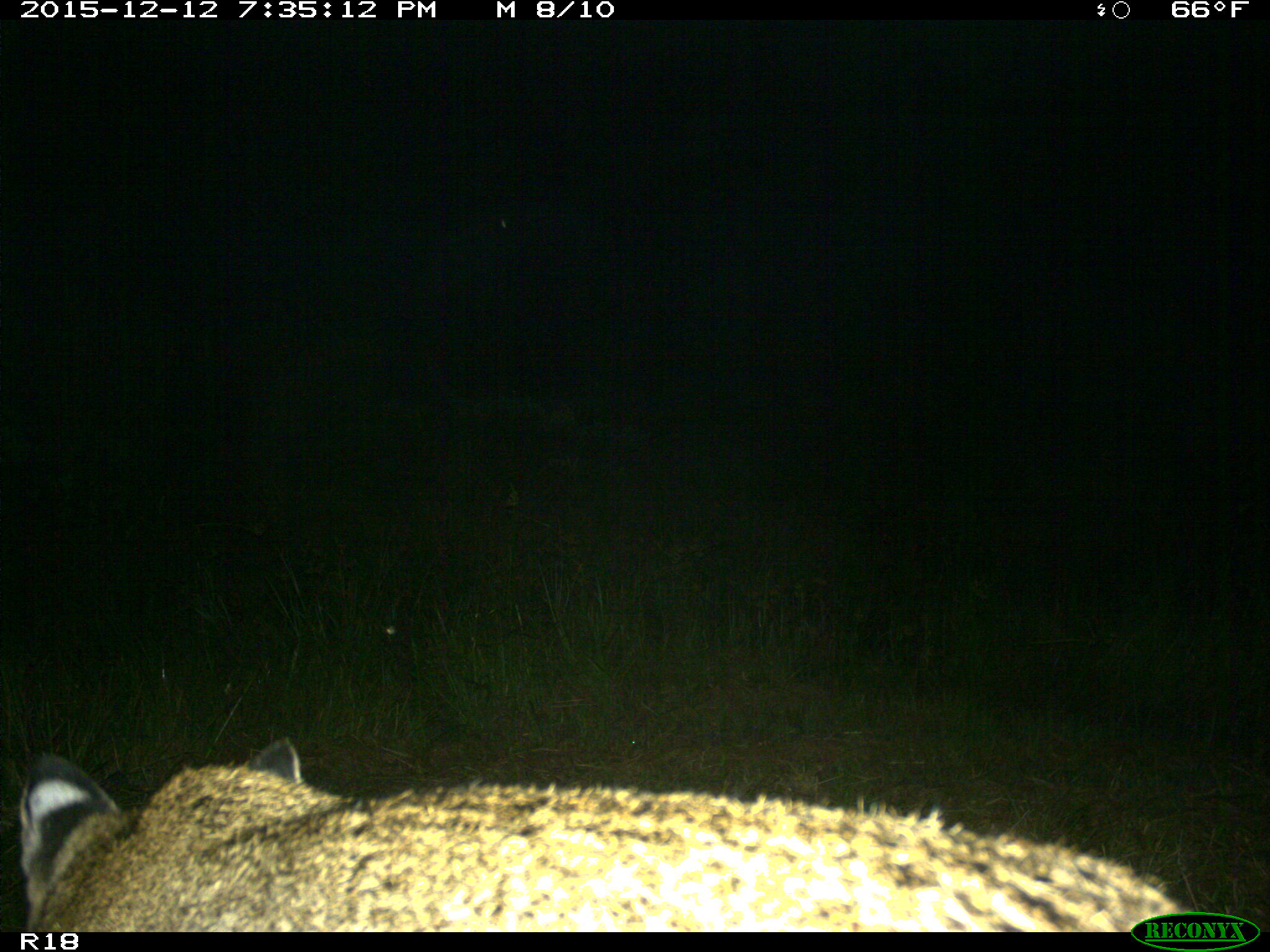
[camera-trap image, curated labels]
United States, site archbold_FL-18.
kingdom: Animalia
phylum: Chordata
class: Mammalia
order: Carnivora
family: Felidae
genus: Lynx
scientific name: Lynx rufus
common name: bobcat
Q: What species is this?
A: Lynx rufus (bobcat).